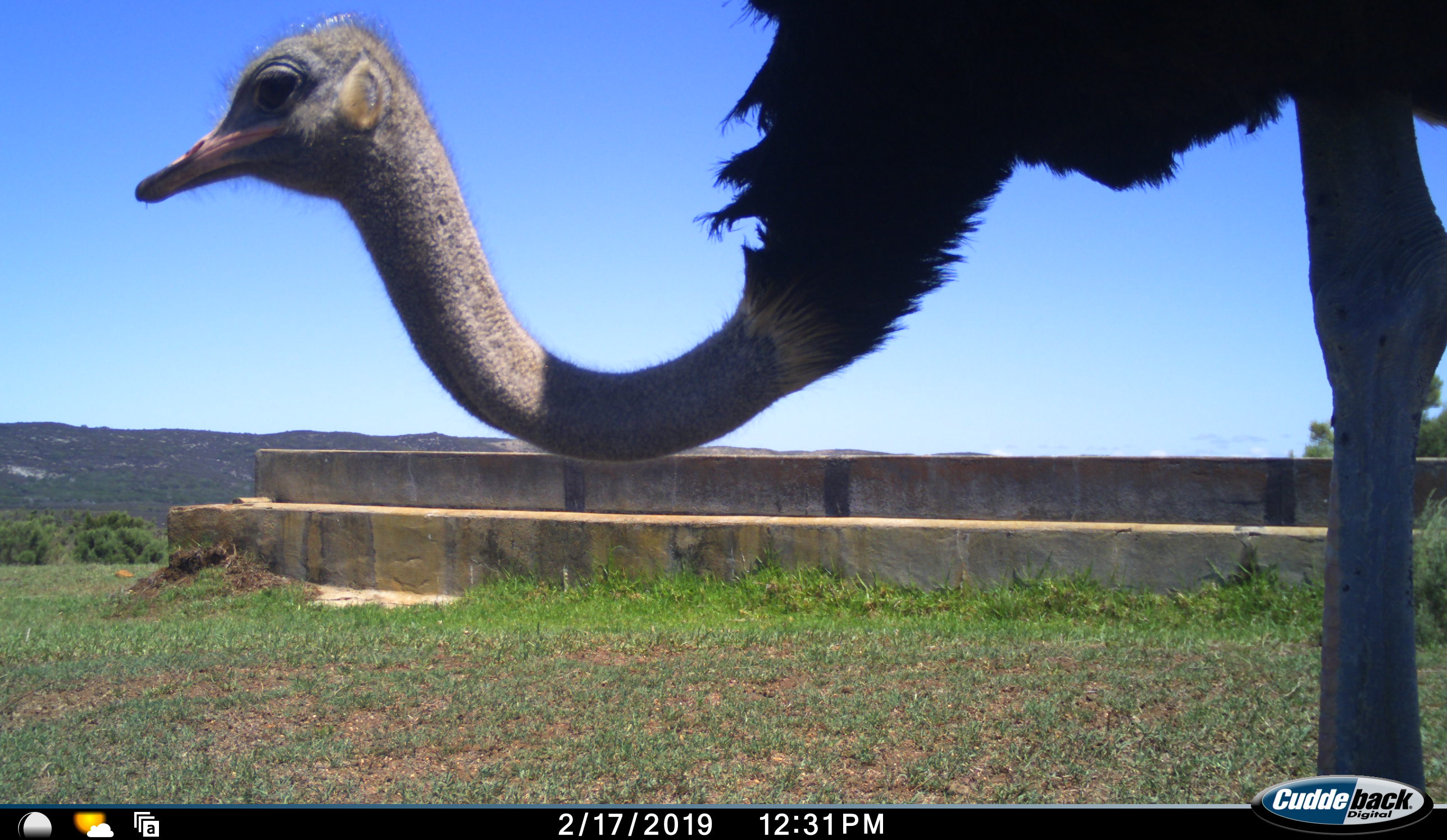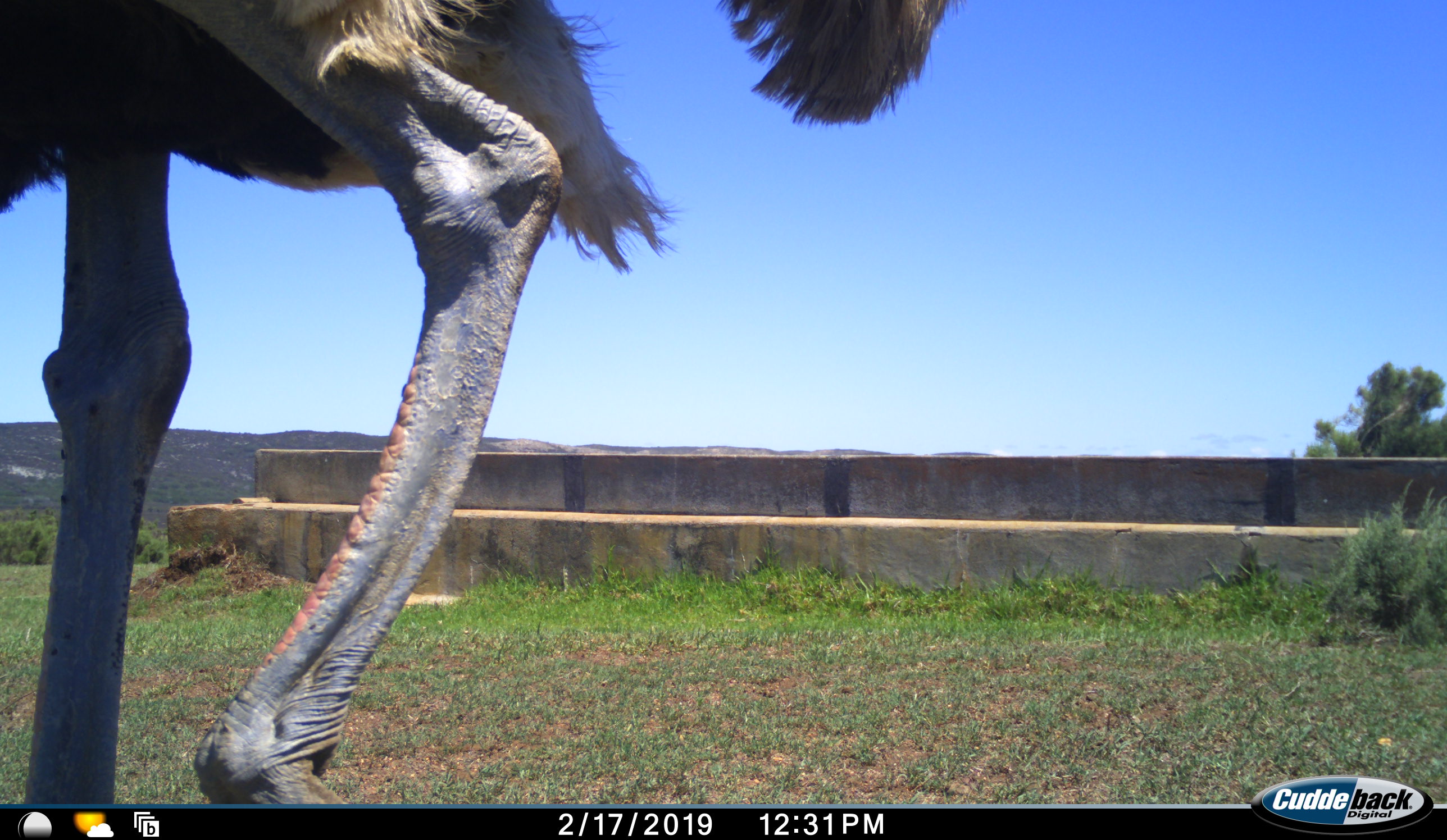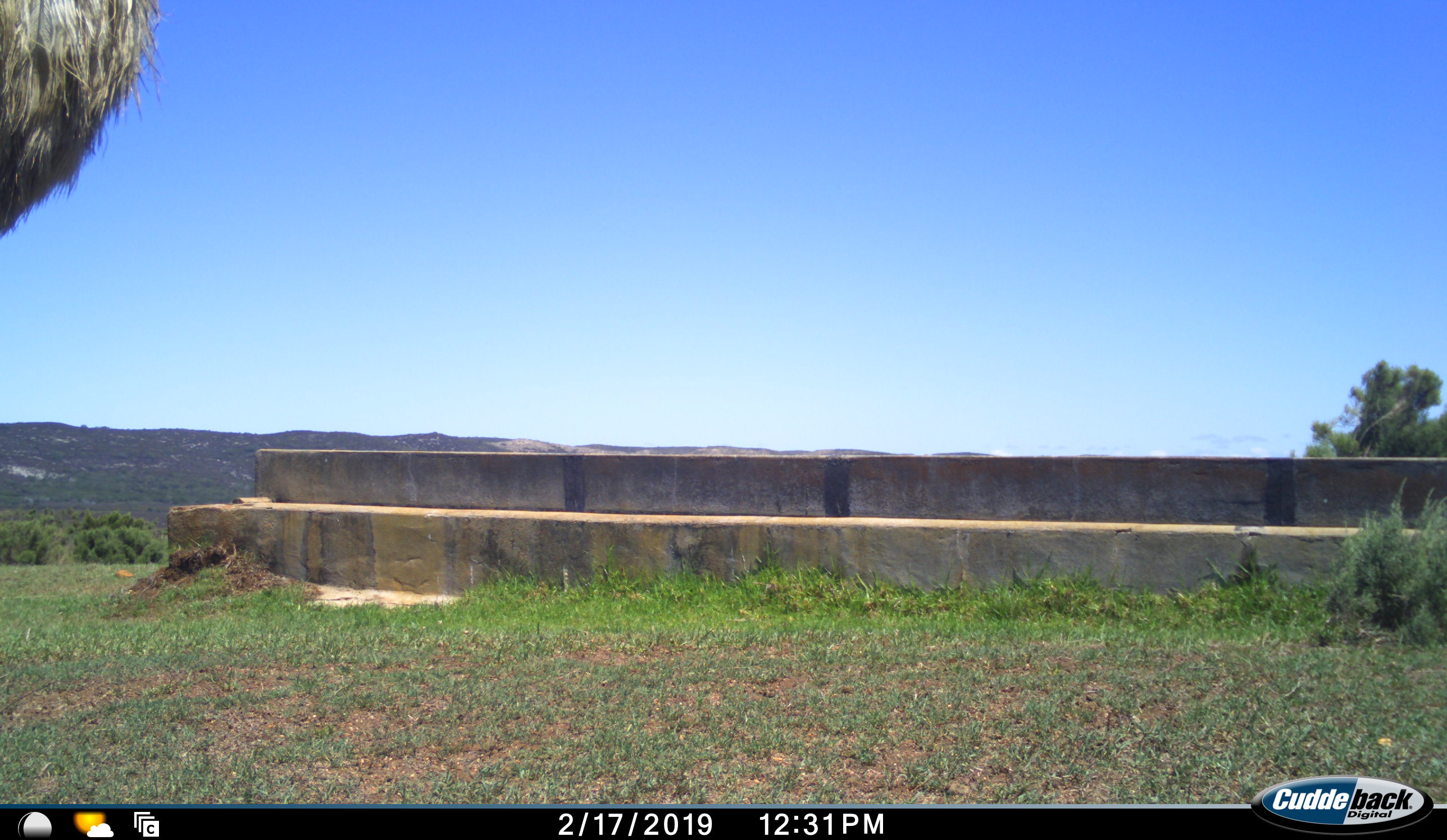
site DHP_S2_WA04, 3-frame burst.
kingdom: Animalia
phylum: Chordata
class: Aves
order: Struthioniformes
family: Struthionidae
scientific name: Struthionidae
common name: ostrich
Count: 1.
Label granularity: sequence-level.